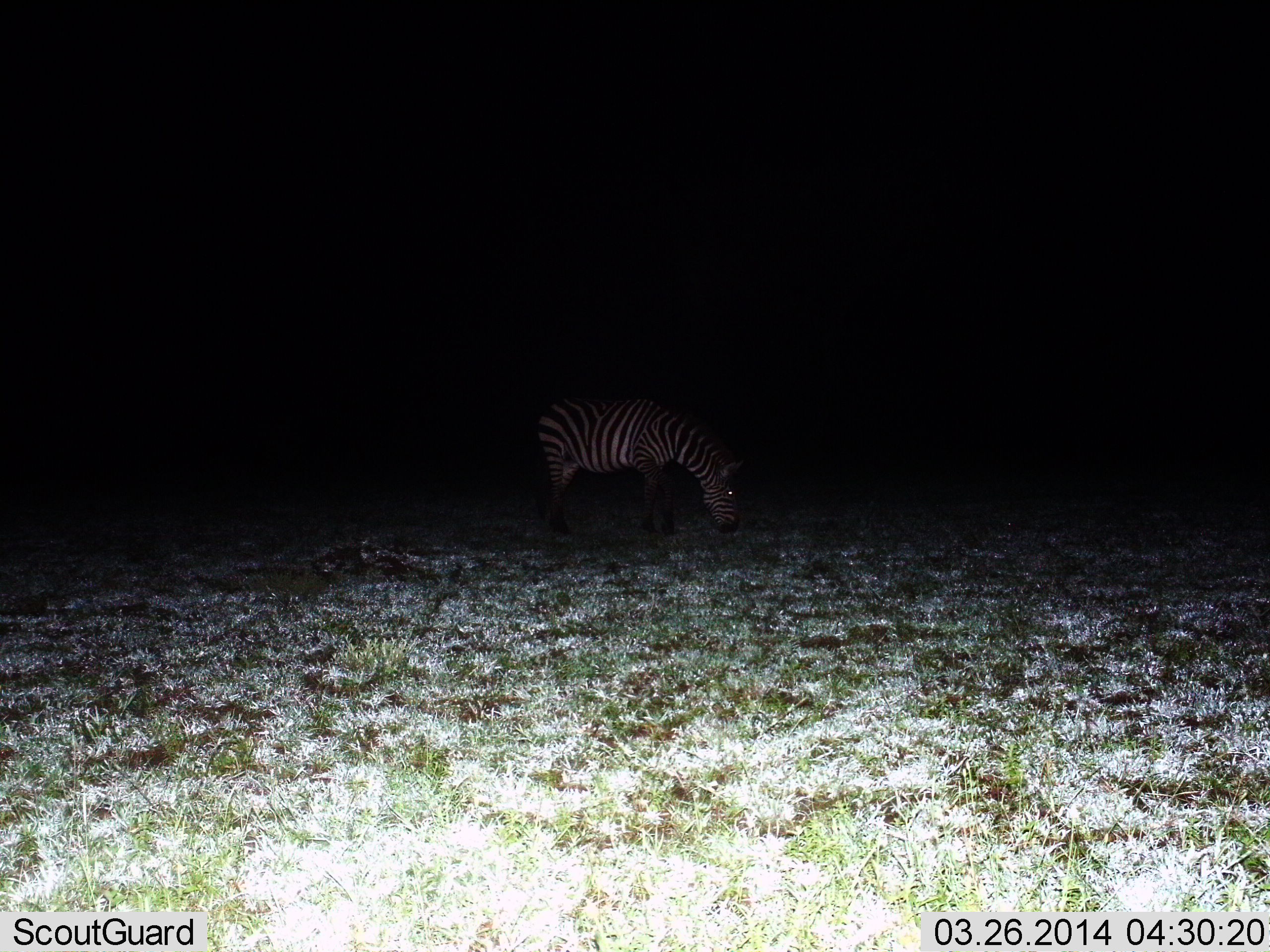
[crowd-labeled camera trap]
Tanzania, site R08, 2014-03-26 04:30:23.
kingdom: Animalia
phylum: Chordata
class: Mammalia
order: Perissodactyla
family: Equidae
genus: Equus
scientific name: Equus quagga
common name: plains zebra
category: zebra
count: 1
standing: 30%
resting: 0%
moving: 0%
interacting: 0%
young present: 0%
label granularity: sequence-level